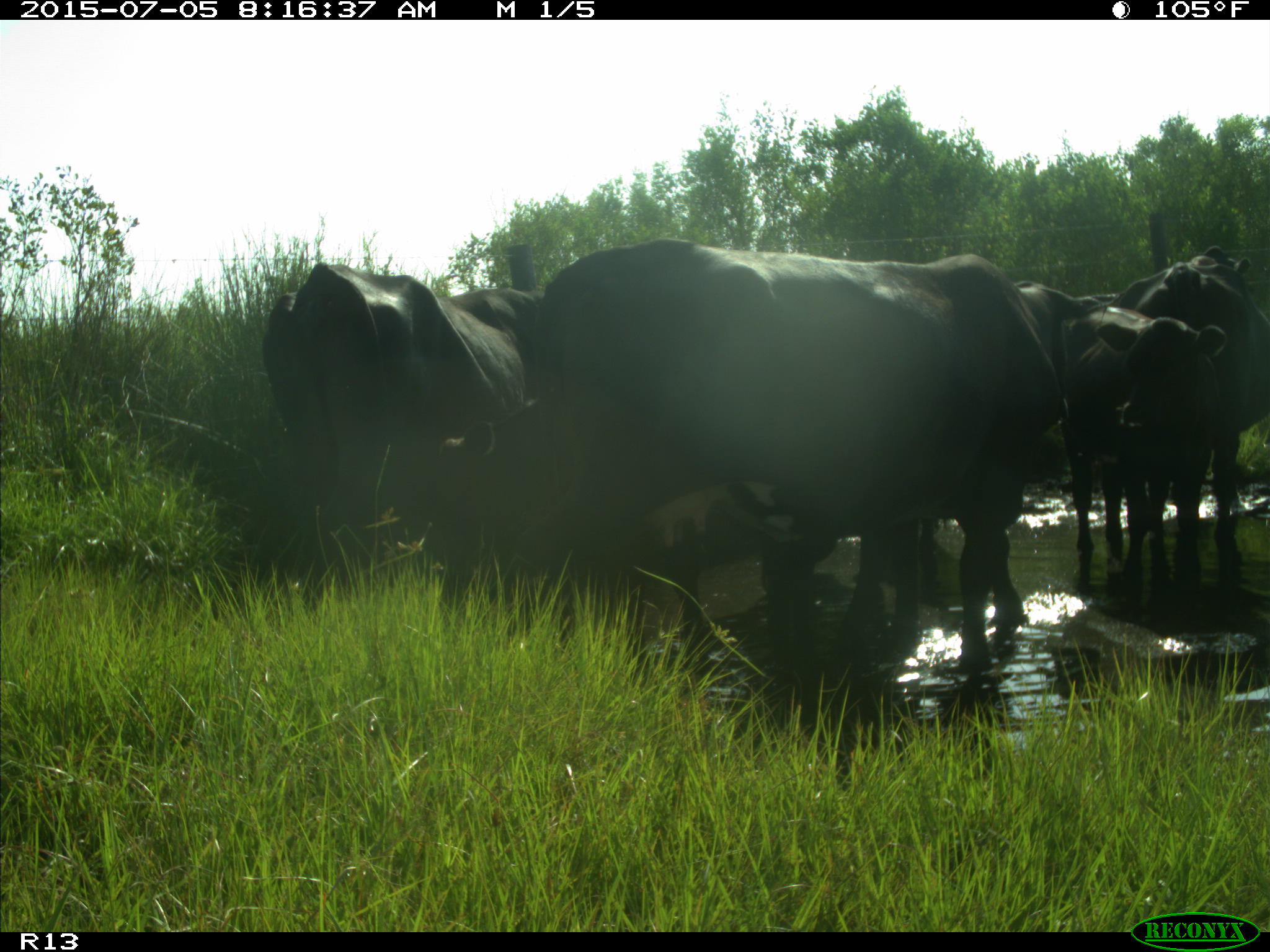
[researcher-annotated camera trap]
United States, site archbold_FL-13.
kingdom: Animalia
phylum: Chordata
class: Mammalia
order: Artiodactyla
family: Bovidae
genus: Bos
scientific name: Bos taurus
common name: domestic cow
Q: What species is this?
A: Bos taurus (domestic cow).